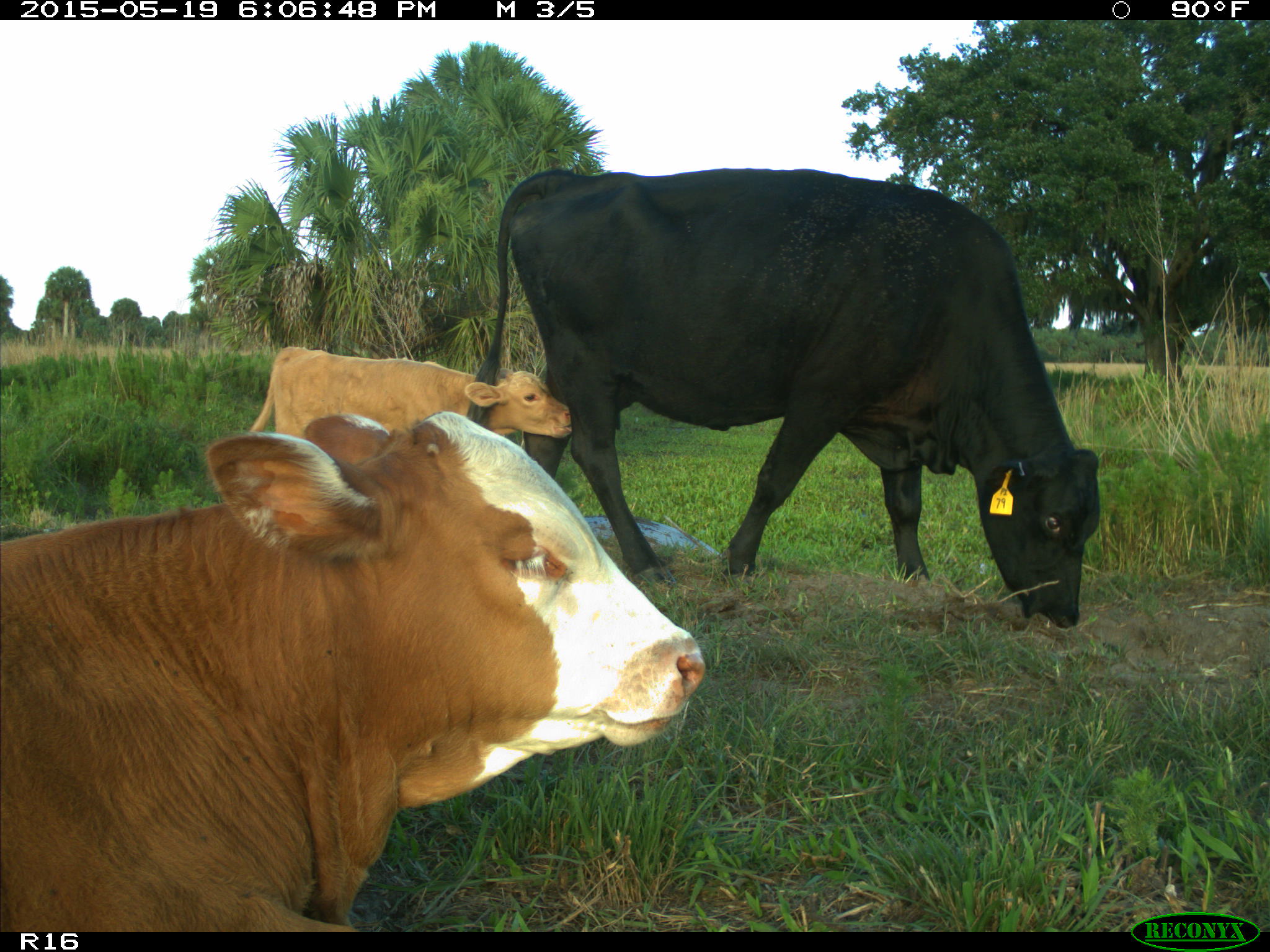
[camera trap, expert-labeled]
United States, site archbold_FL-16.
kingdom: Animalia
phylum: Chordata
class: Mammalia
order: Artiodactyla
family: Bovidae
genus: Bos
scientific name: Bos taurus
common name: domestic cow